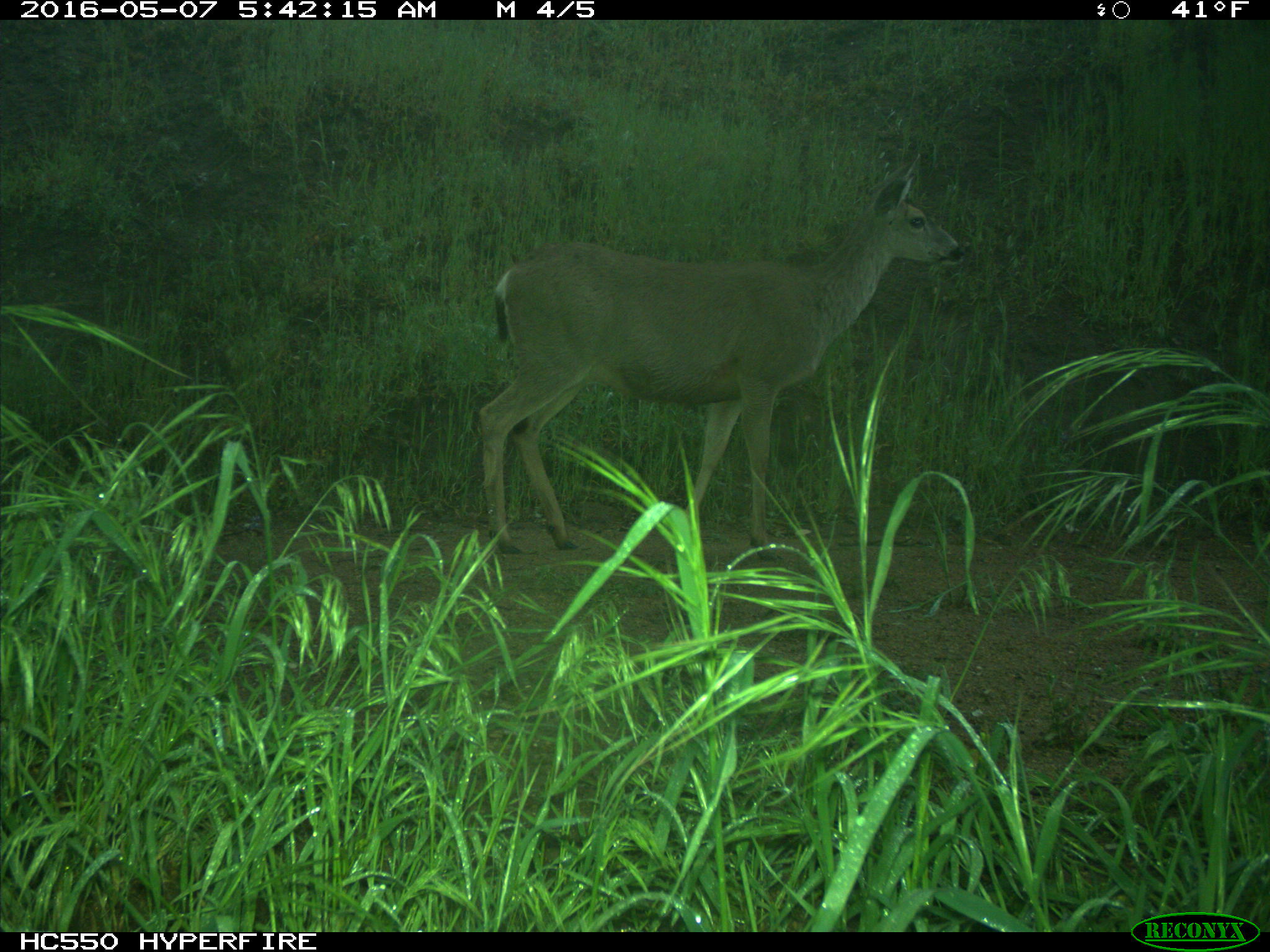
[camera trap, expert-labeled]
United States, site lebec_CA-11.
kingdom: Animalia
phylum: Chordata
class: Mammalia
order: Artiodactyla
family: Cervidae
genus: Odocoileus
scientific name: Odocoileus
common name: deer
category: unidentified deer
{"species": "unidentified deer (deer) (Odocoileus)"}